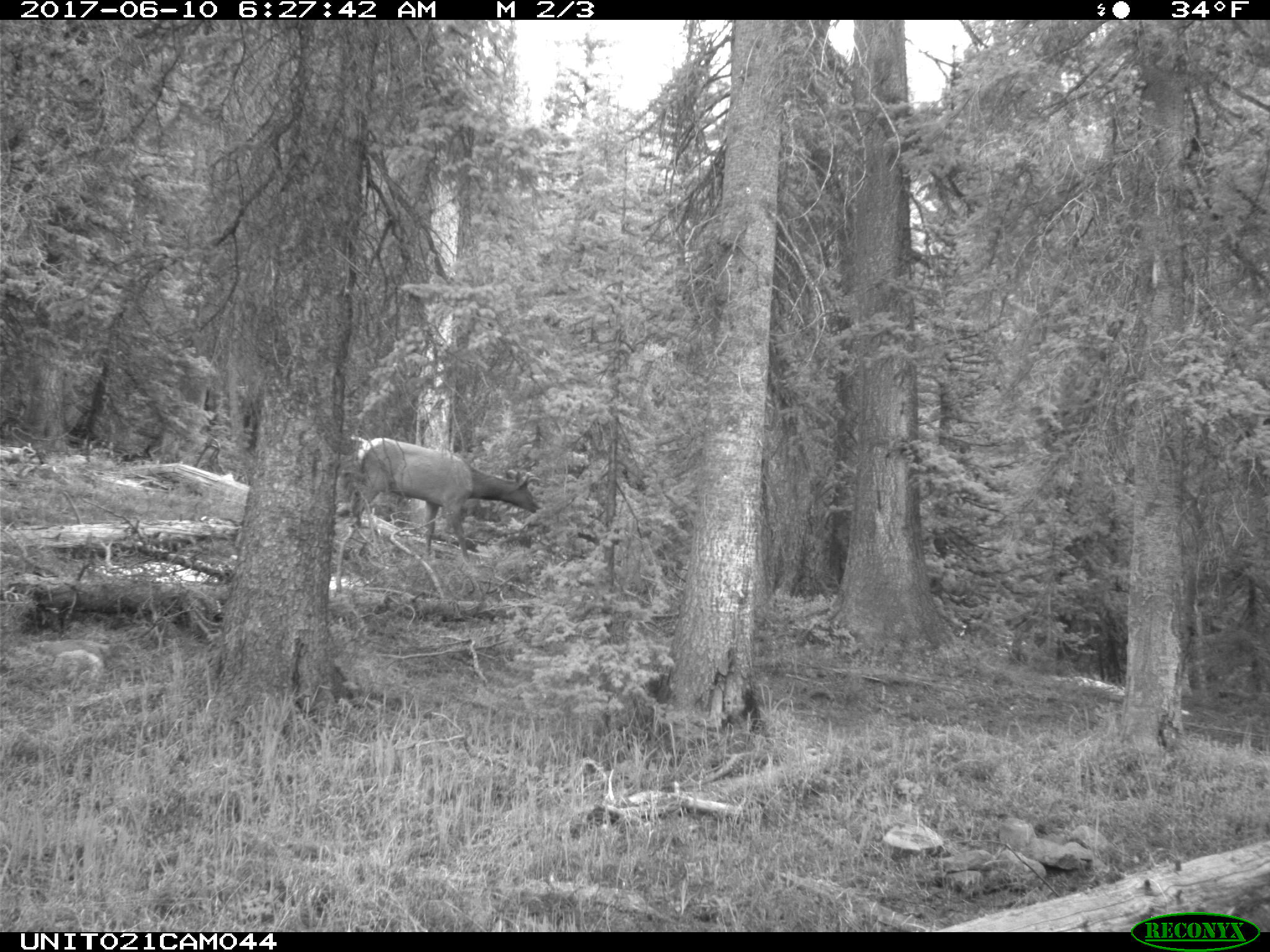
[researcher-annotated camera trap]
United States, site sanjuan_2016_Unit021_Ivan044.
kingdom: Animalia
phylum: Chordata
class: Mammalia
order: Artiodactyla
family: Cervidae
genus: Cervus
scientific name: Cervus elaphus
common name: red deer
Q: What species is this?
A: Cervus elaphus (red deer).